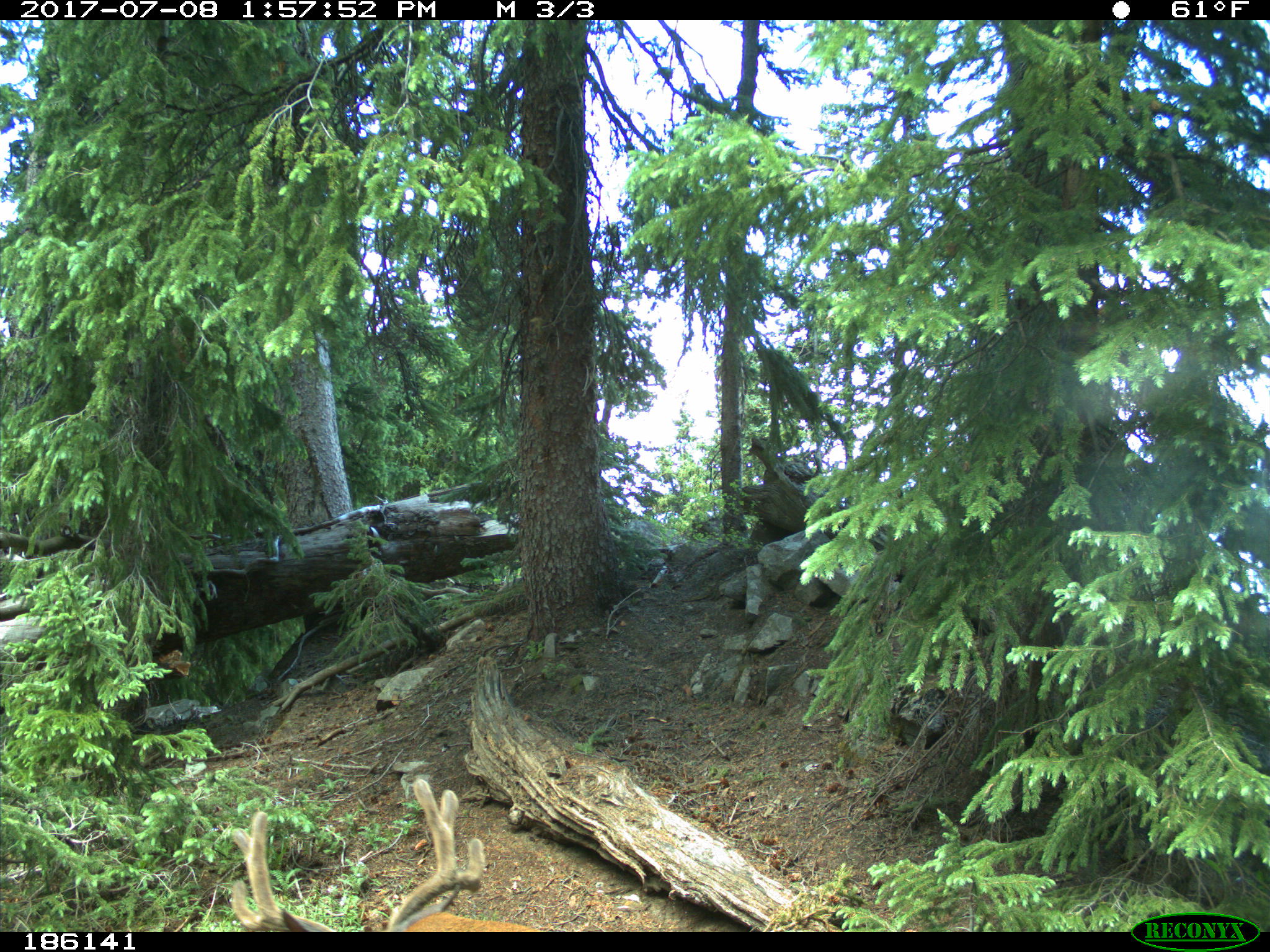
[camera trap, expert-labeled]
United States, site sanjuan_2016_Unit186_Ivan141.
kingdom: Animalia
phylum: Chordata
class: Mammalia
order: Artiodactyla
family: Cervidae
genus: Odocoileus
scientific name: Odocoileus hemionus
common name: mule deer